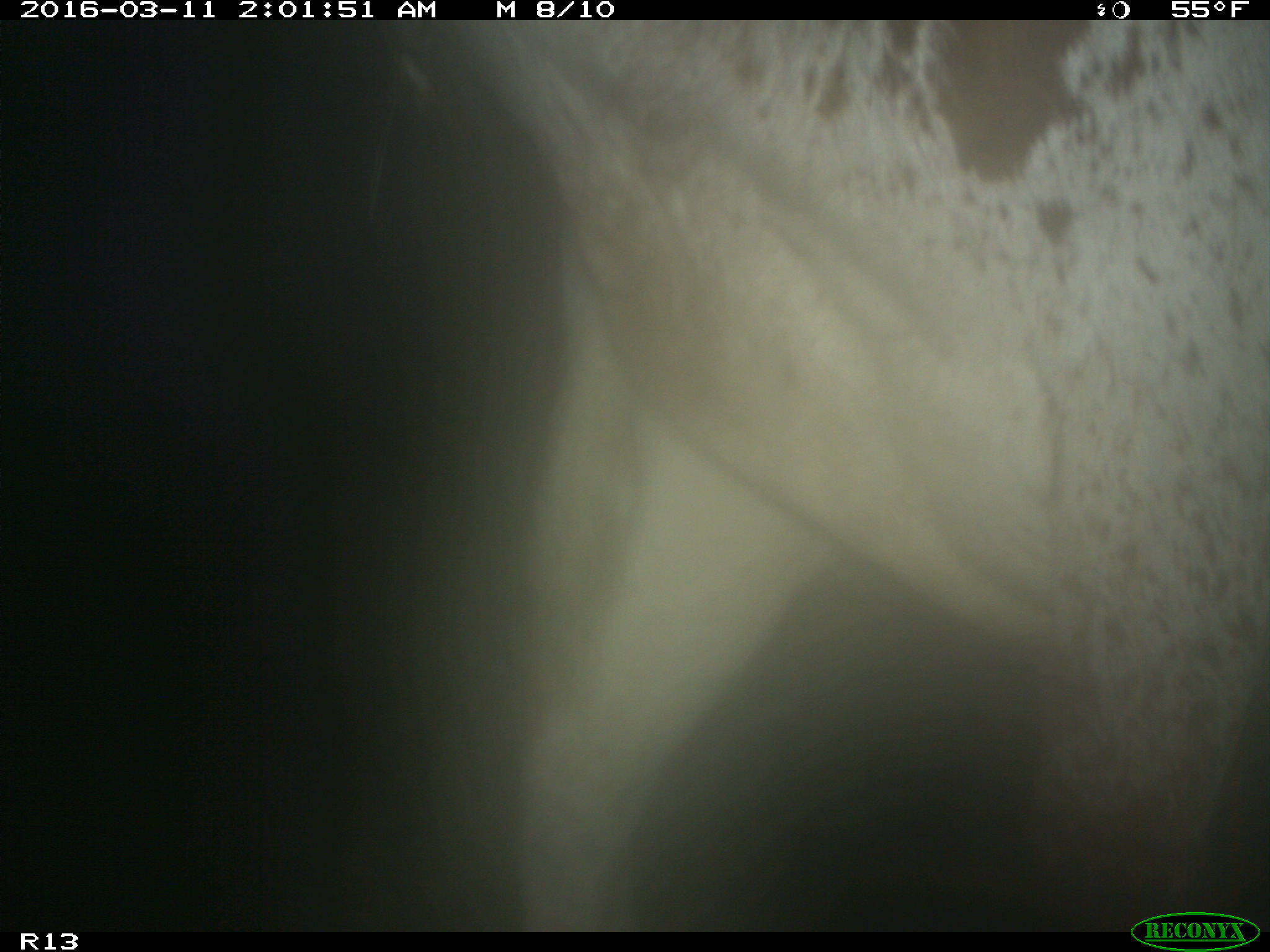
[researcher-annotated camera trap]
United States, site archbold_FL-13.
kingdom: Animalia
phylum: Chordata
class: Mammalia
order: Artiodactyla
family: Bovidae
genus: Bos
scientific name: Bos taurus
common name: domestic cow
Bos taurus (domestic cow).